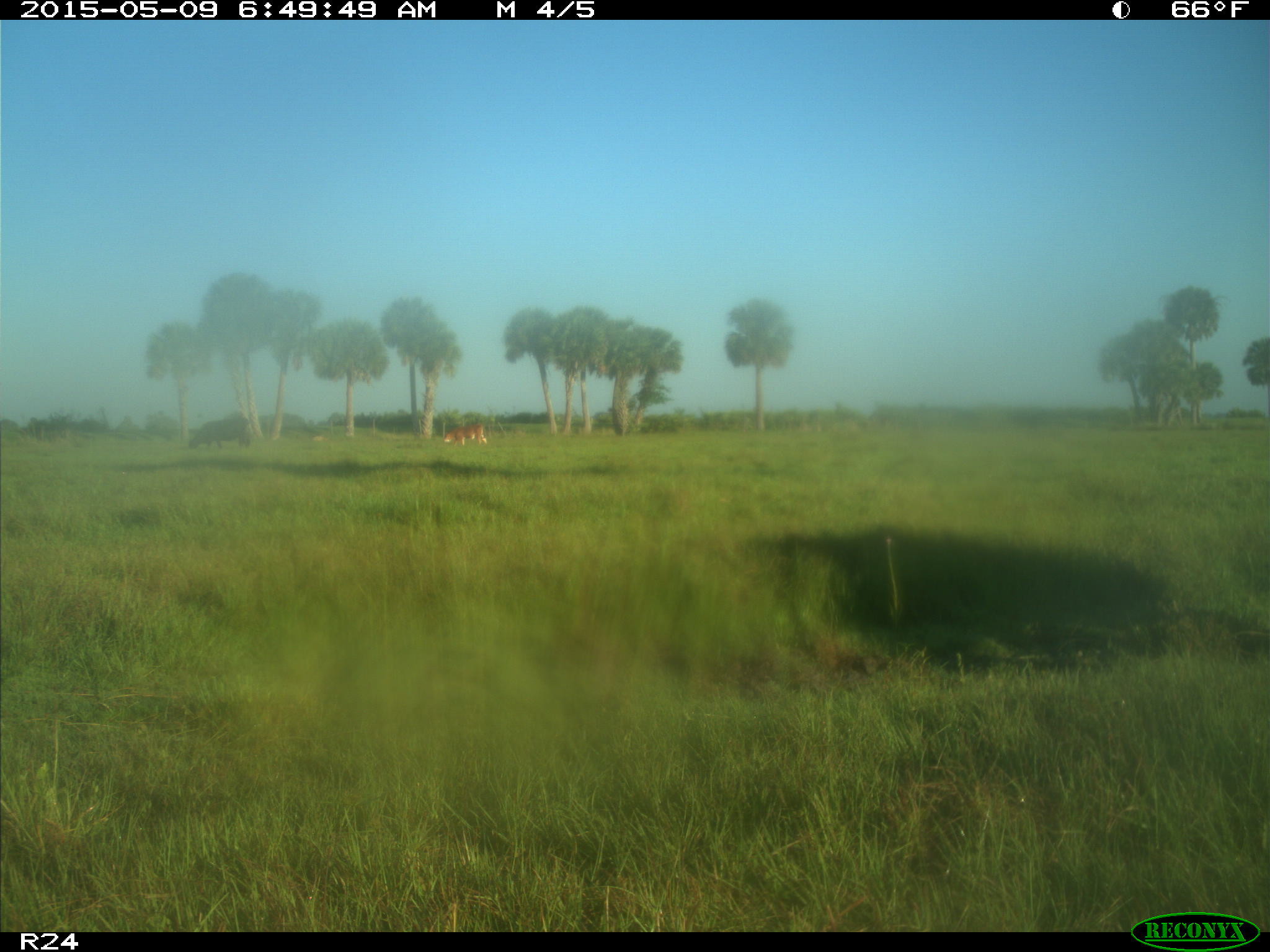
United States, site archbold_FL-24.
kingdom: Animalia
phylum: Chordata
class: Mammalia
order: Artiodactyla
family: Bovidae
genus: Bos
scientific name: Bos taurus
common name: domestic cow